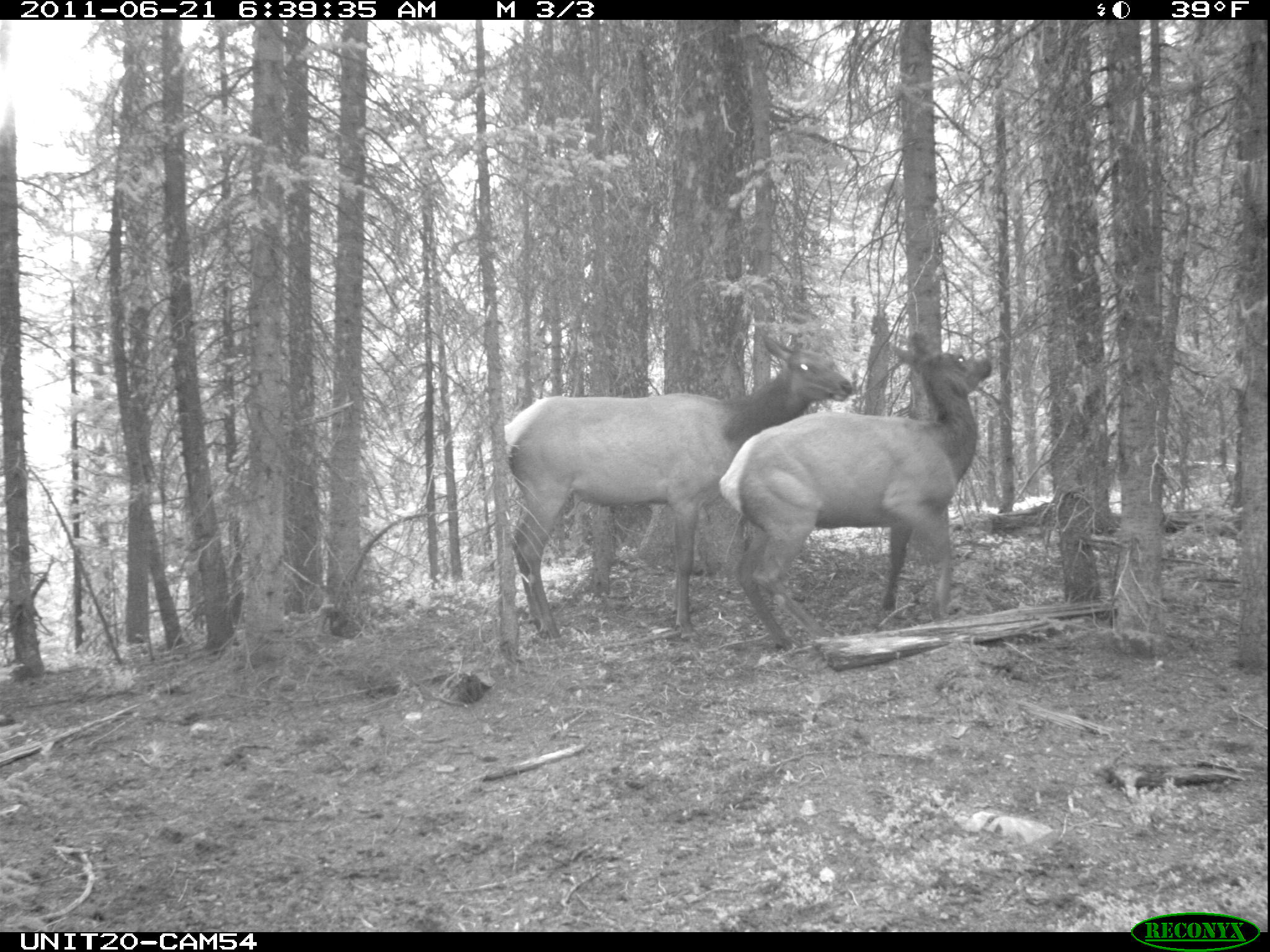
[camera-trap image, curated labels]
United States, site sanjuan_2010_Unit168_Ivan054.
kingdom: Animalia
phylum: Chordata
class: Mammalia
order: Artiodactyla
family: Cervidae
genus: Cervus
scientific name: Cervus elaphus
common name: red deer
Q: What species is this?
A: Cervus elaphus (red deer).